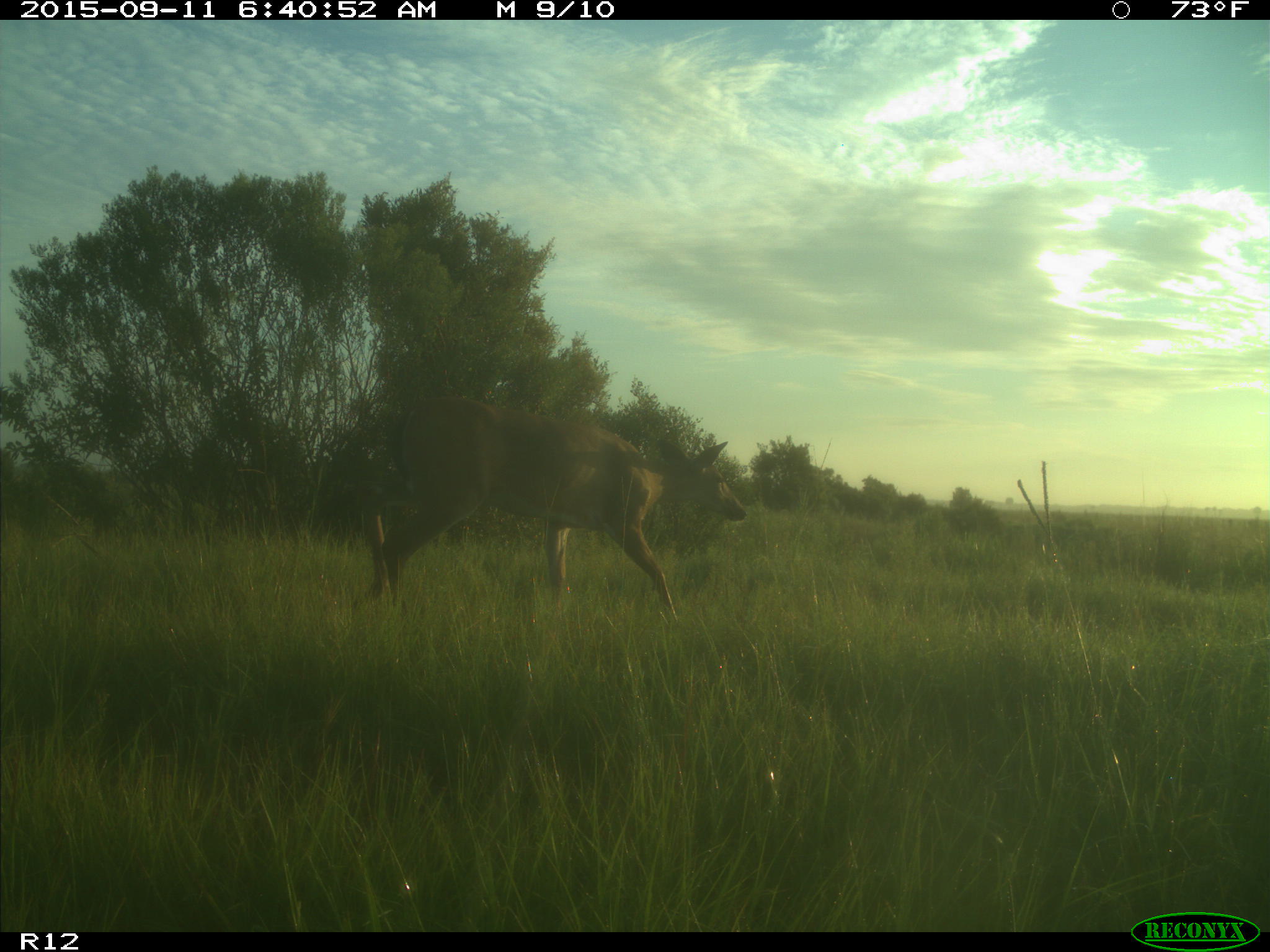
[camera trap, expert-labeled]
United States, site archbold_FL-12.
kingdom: Animalia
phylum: Chordata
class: Mammalia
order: Artiodactyla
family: Cervidae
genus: Odocoileus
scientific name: Odocoileus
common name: deer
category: unidentified deer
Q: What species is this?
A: Unidentified deer (deer) (Odocoileus).